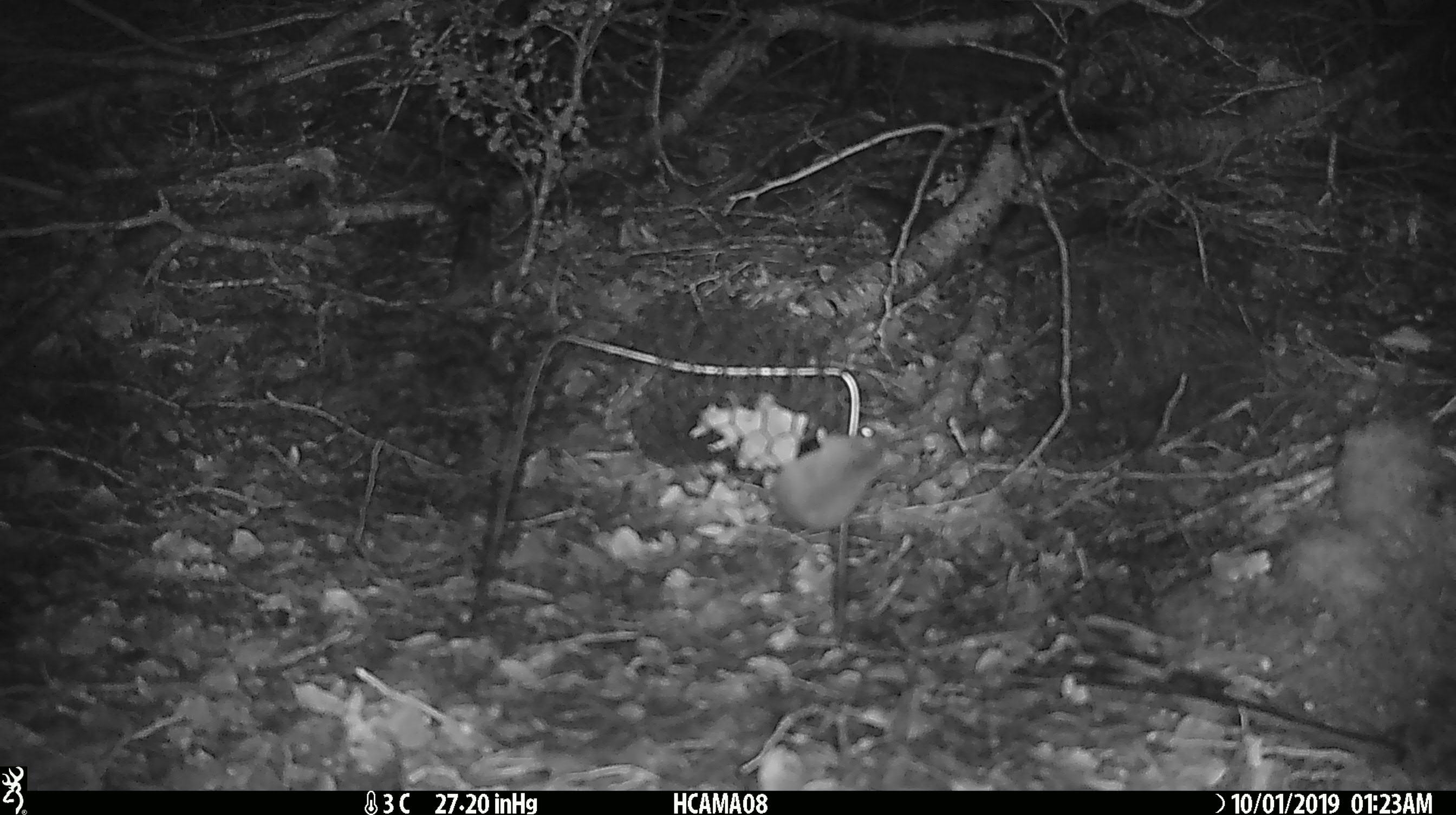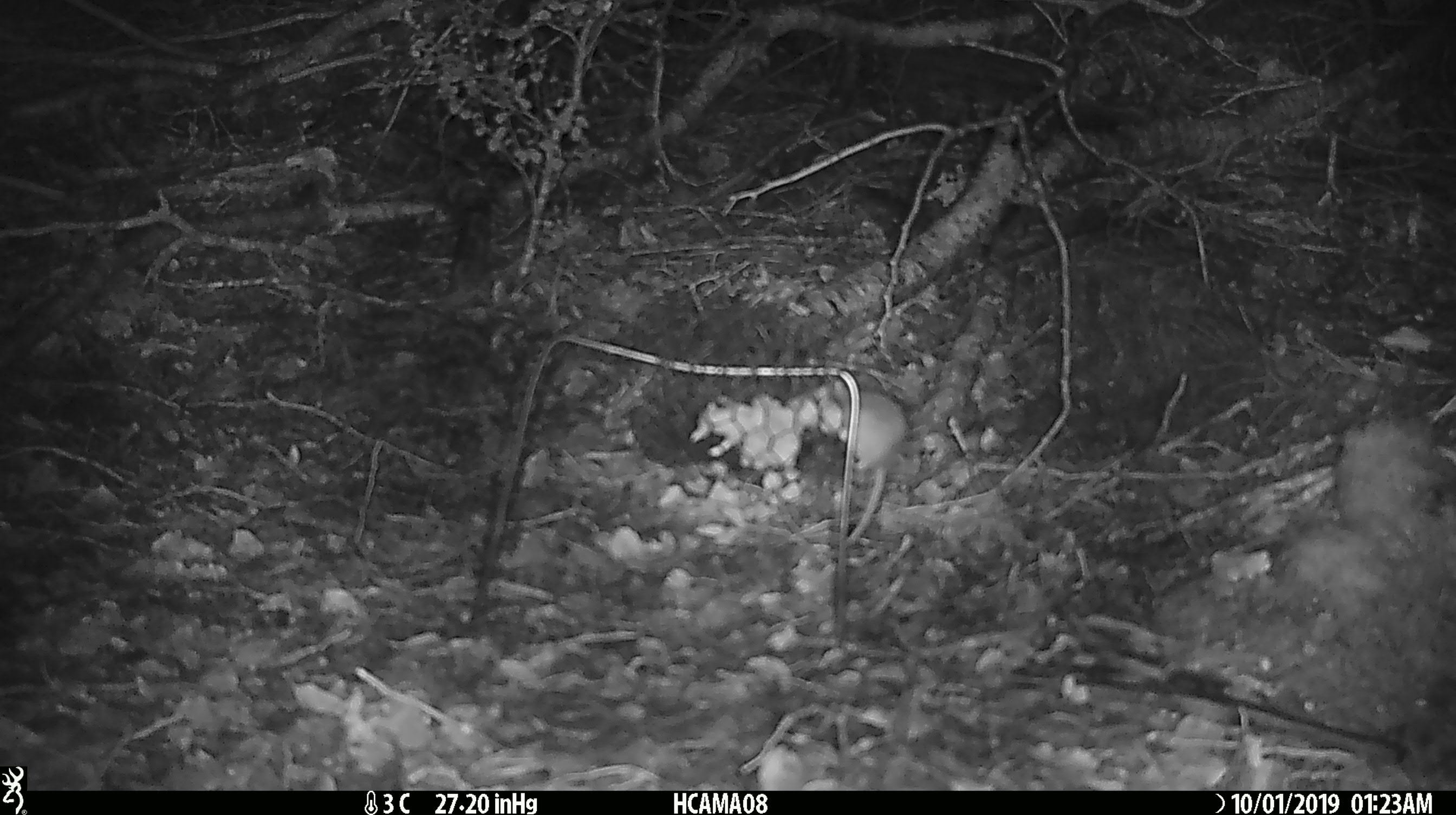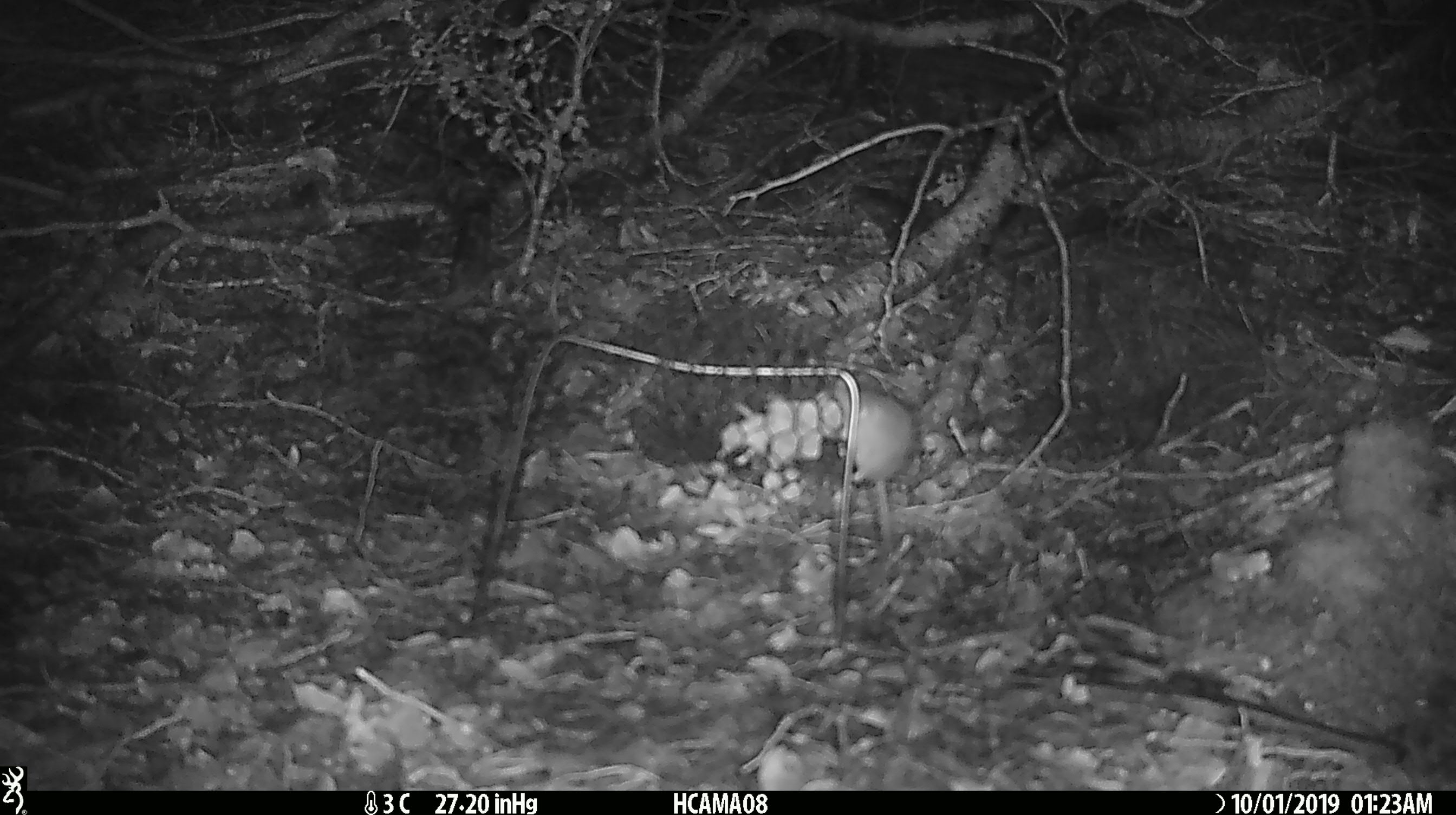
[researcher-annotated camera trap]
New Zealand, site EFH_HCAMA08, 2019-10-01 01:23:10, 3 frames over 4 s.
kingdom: Animalia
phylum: Chordata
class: Mammalia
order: Rodentia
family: Muridae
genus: Mus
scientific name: Mus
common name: mouse